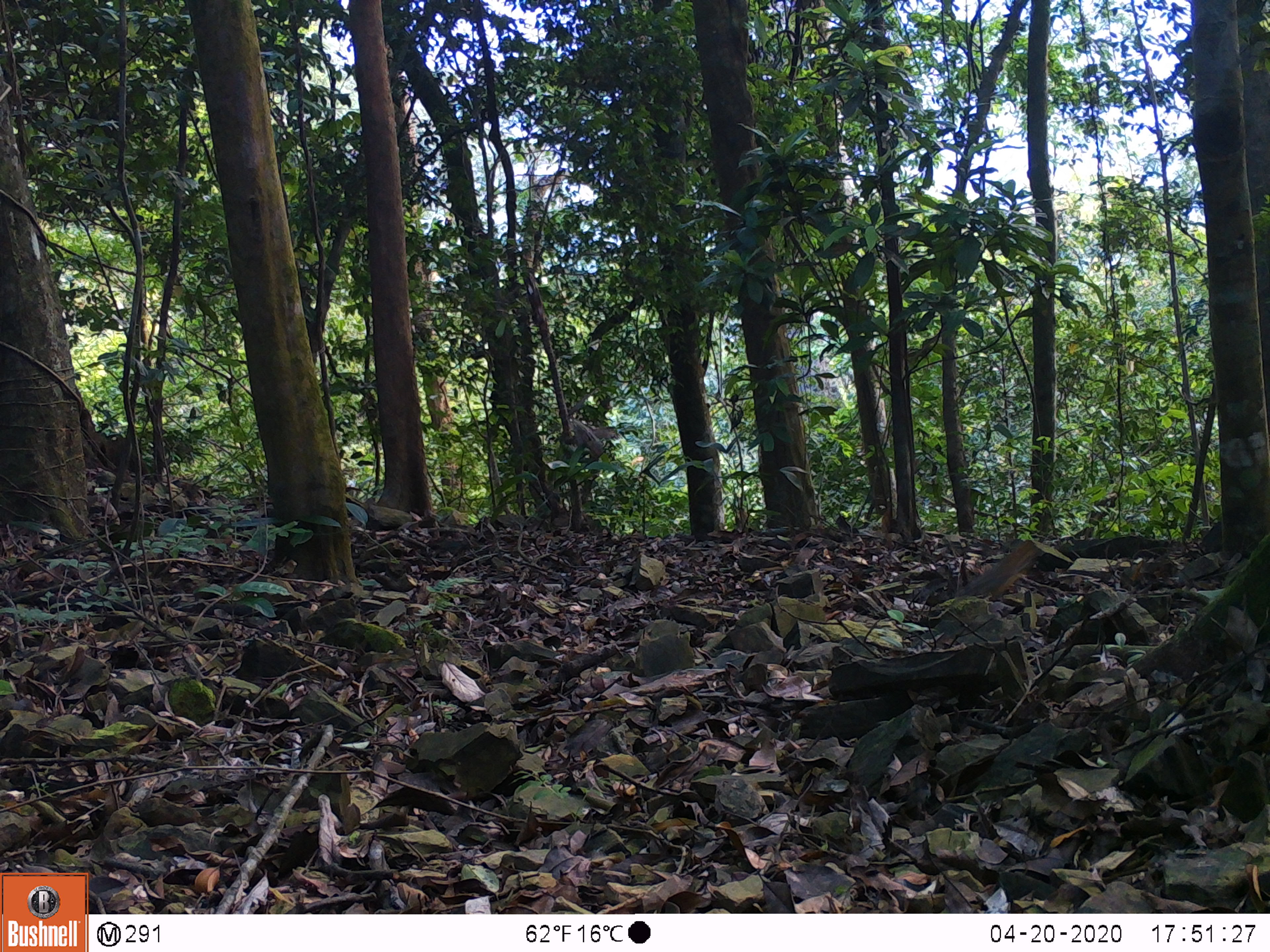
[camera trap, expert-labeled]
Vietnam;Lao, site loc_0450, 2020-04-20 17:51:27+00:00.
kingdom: Animalia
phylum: Chordata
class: Aves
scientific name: Aves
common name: bird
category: unidentified bird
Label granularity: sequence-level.